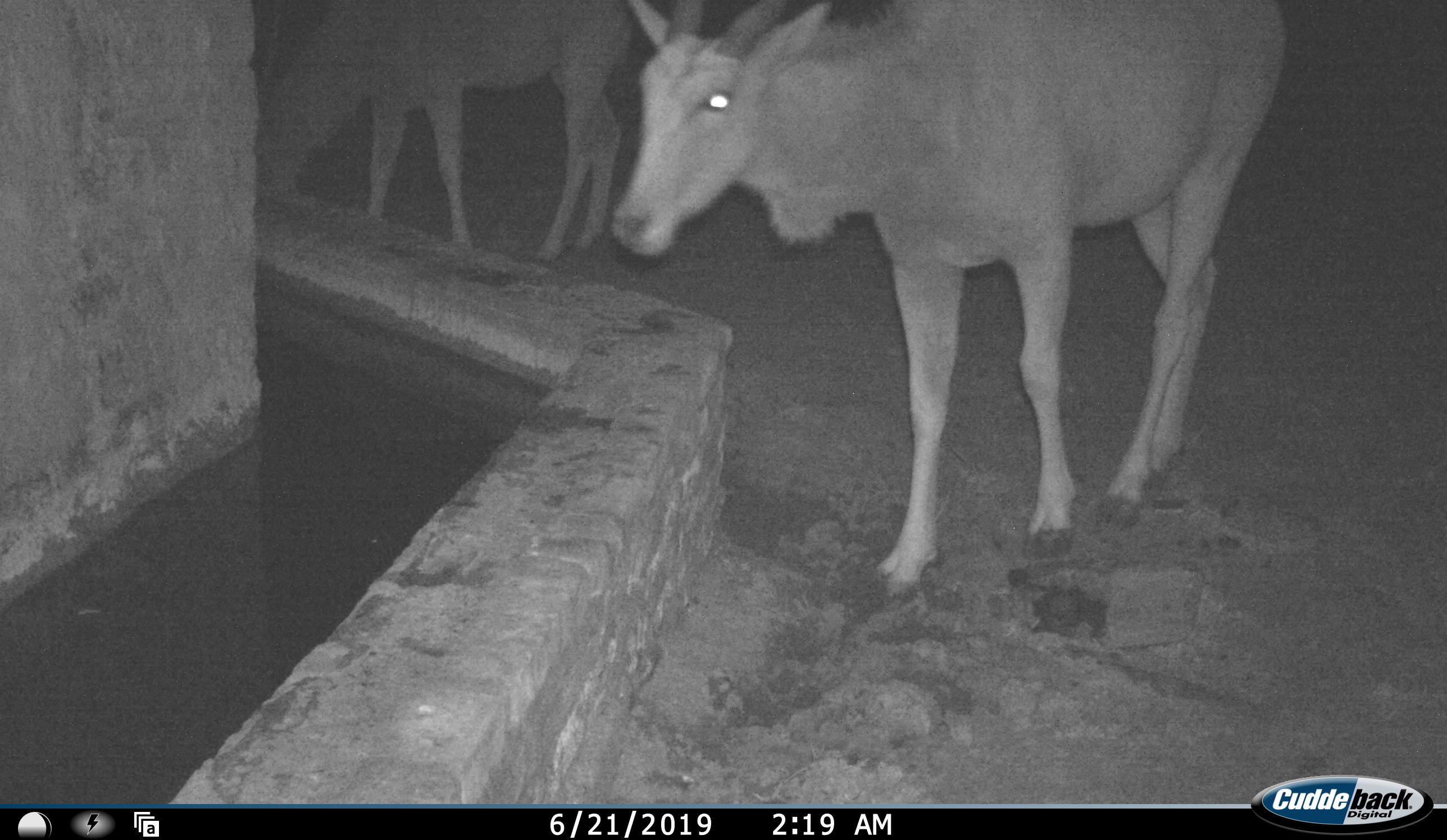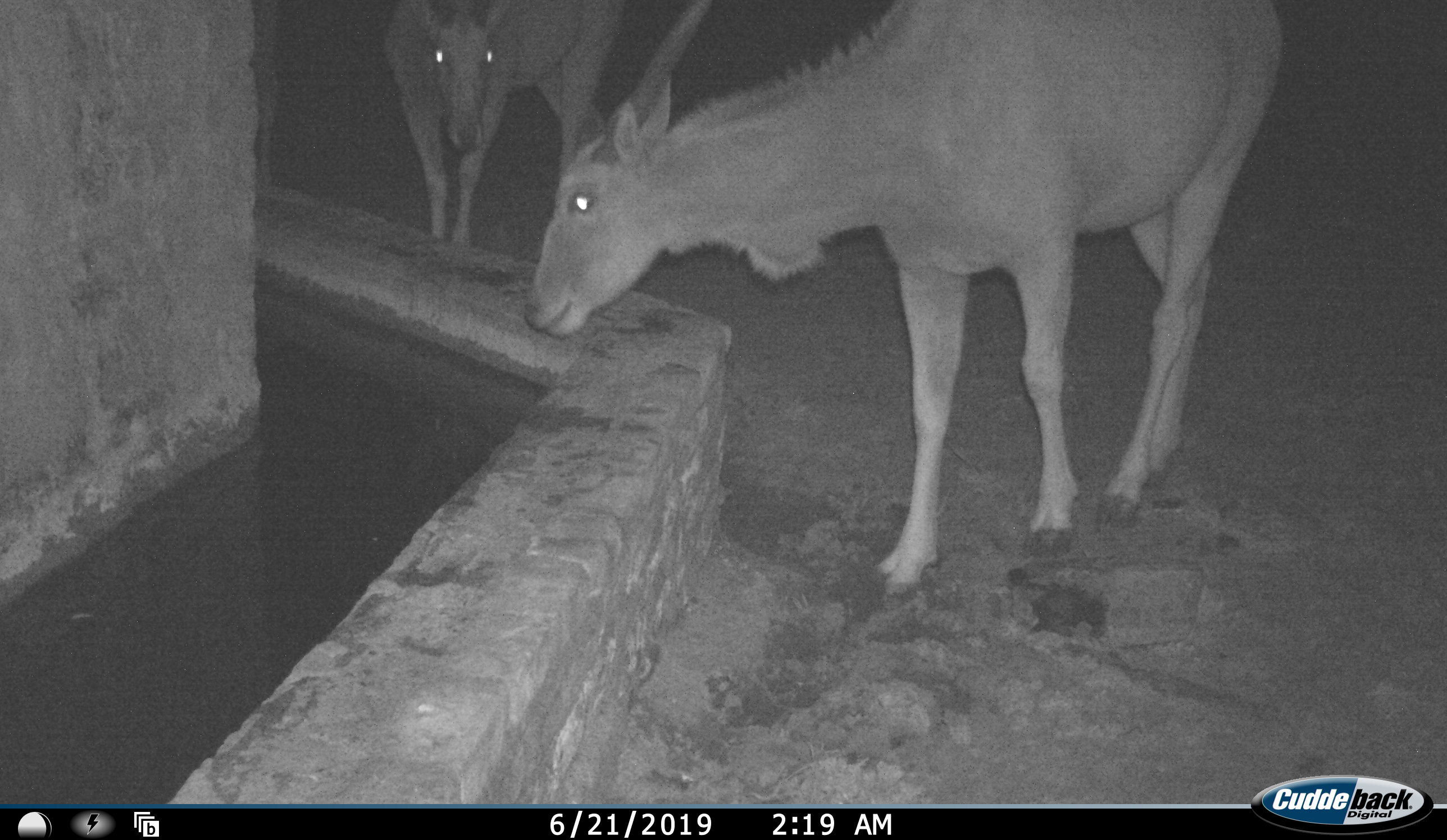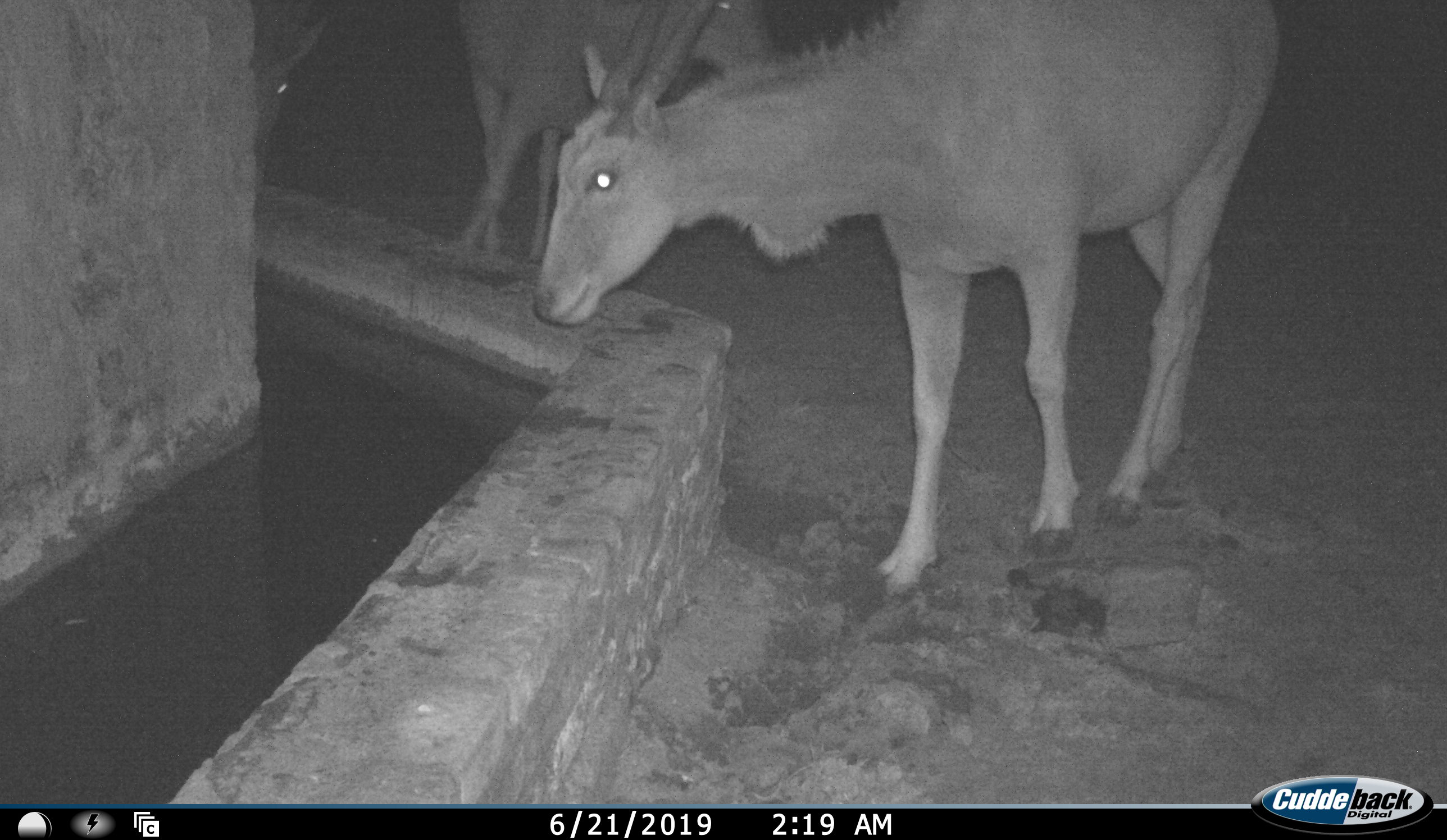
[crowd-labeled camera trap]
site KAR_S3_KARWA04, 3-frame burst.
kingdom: Animalia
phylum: Chordata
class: Mammalia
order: Artiodactyla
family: Bovidae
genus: Tragelaphus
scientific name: Tragelaphus oryx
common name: eland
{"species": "eland (Tragelaphus oryx)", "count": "3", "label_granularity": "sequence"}